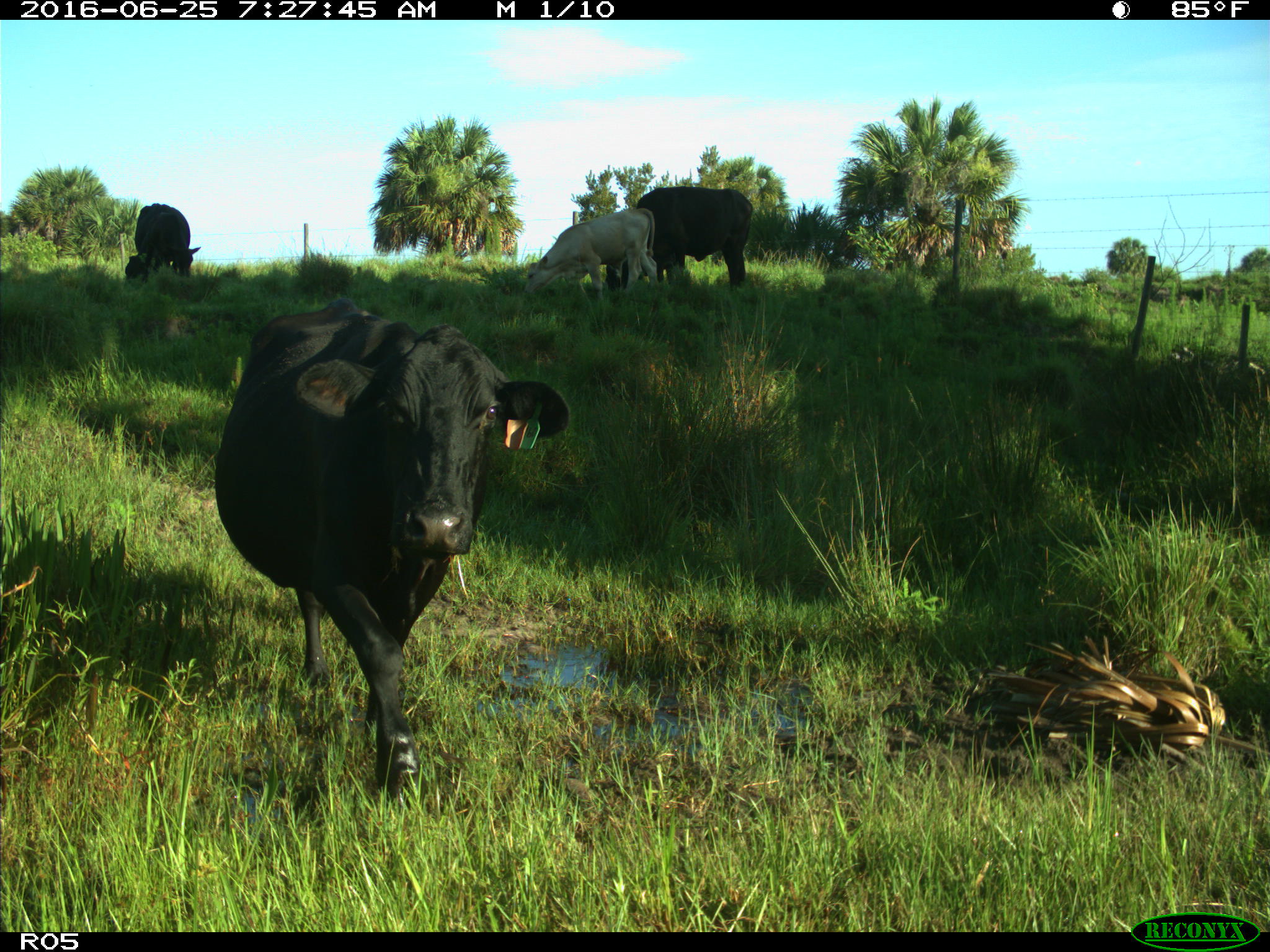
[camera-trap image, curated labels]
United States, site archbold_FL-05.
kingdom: Animalia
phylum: Chordata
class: Mammalia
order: Artiodactyla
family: Bovidae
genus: Bos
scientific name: Bos taurus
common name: domestic cow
Bos taurus (domestic cow).